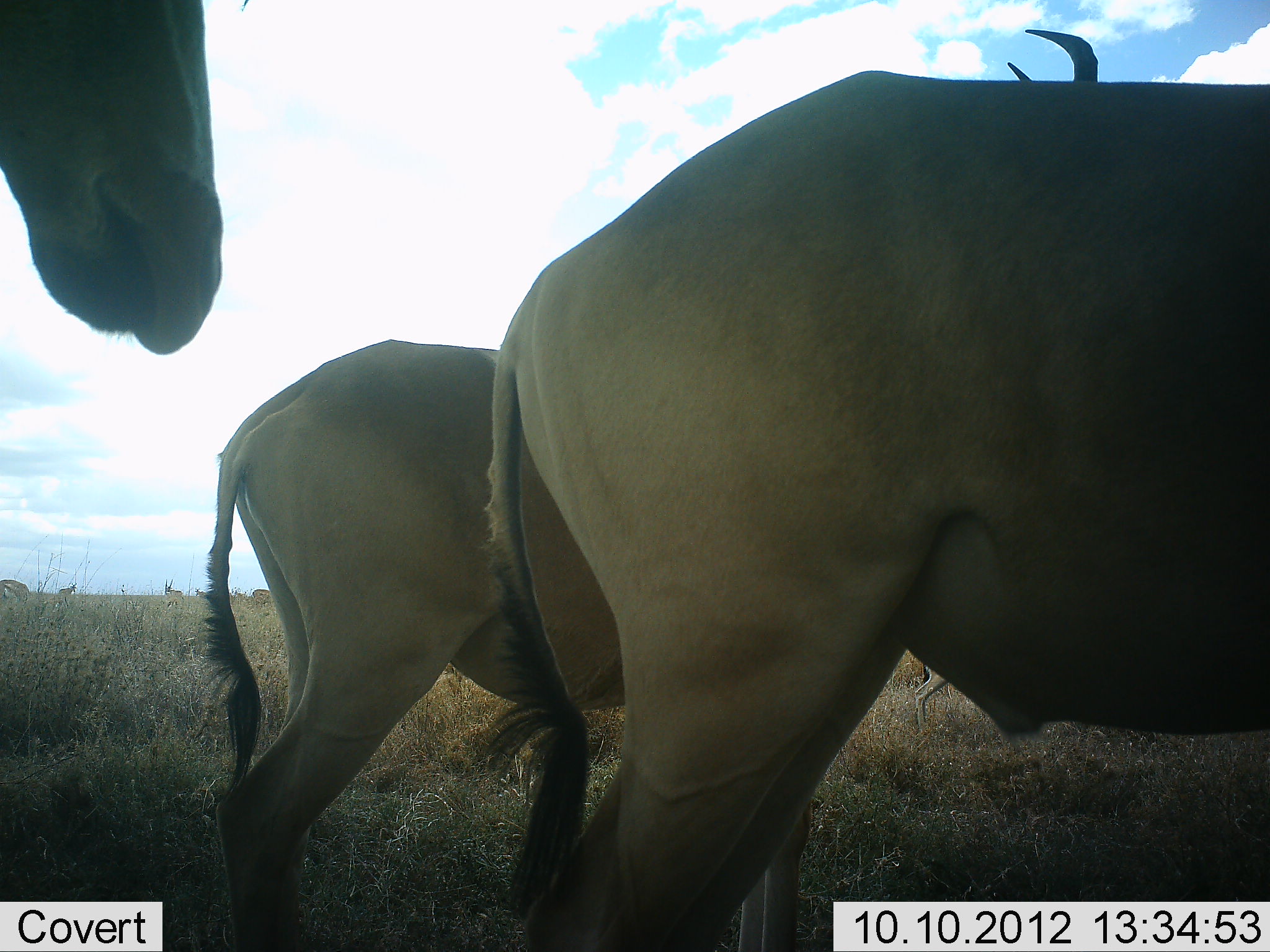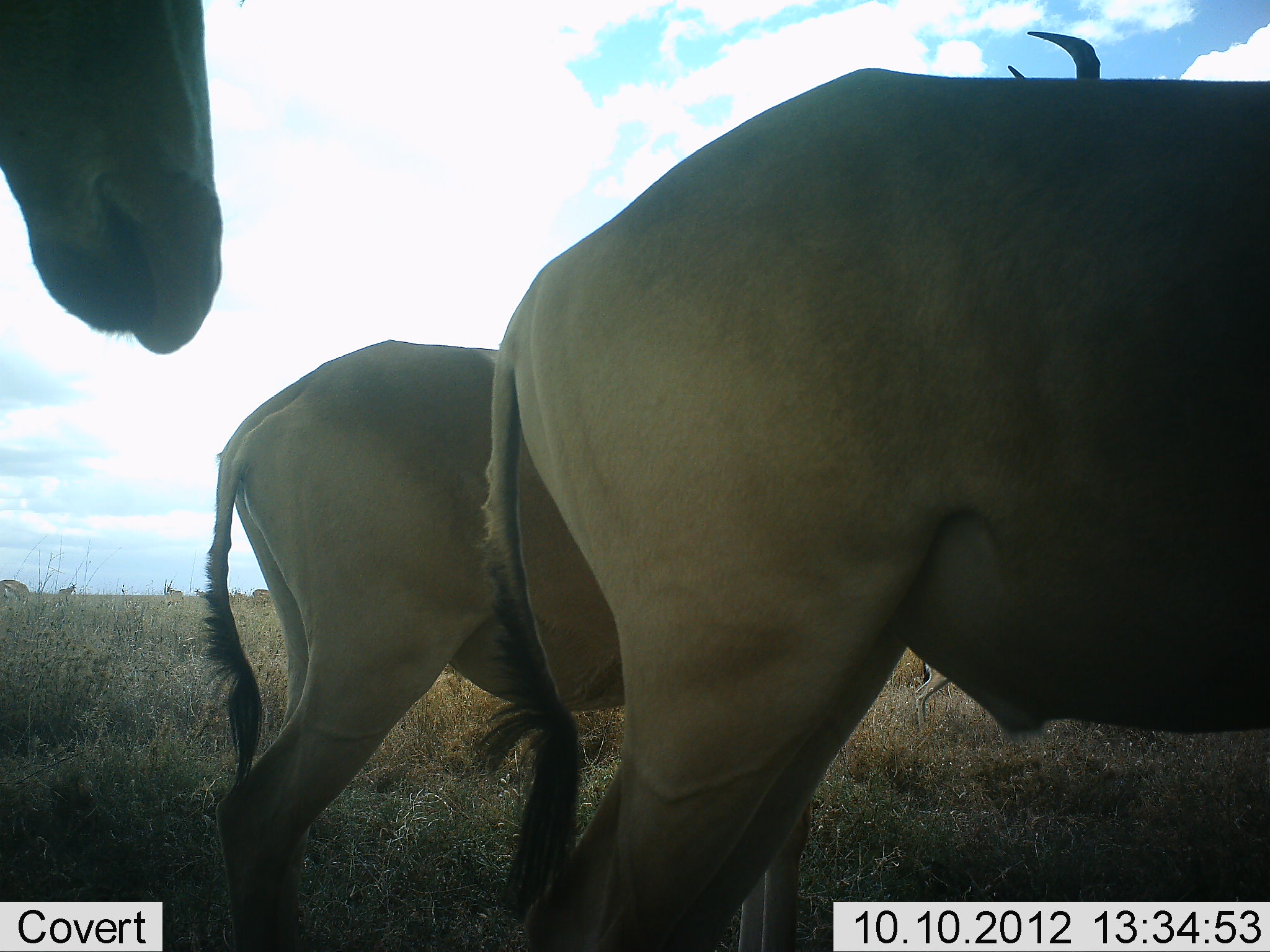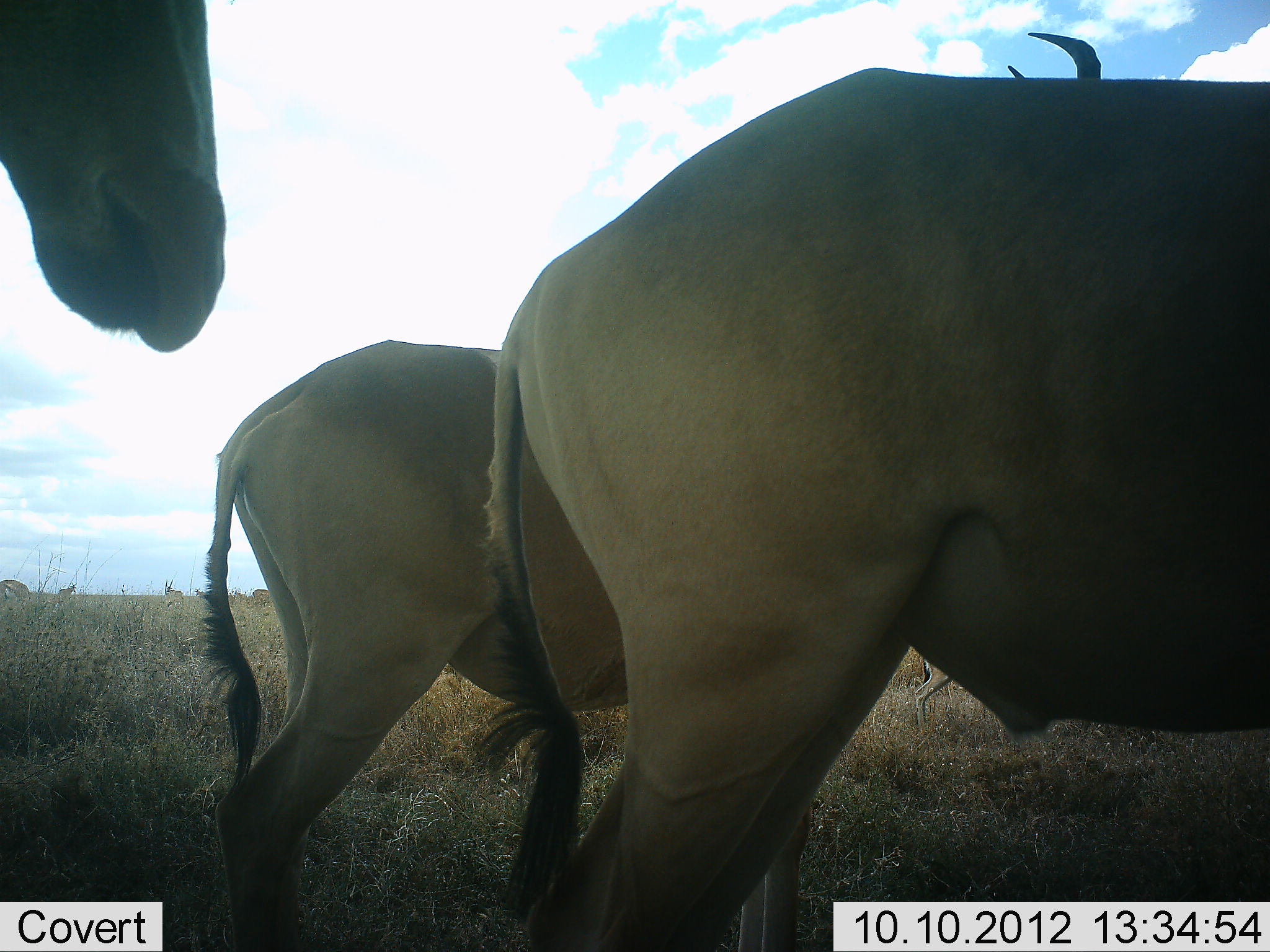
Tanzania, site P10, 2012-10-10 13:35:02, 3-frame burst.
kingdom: Animalia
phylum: Chordata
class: Mammalia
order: Artiodactyla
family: Bovidae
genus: Alcelaphus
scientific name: Alcelaphus buselaphus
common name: hartebeest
Hartebeest (Alcelaphus buselaphus), count 3. Behavior (volunteer vote fractions): standing 91%, resting 9%, moving 0%, interacting 0%. Young present (vote fraction): 0%. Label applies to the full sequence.